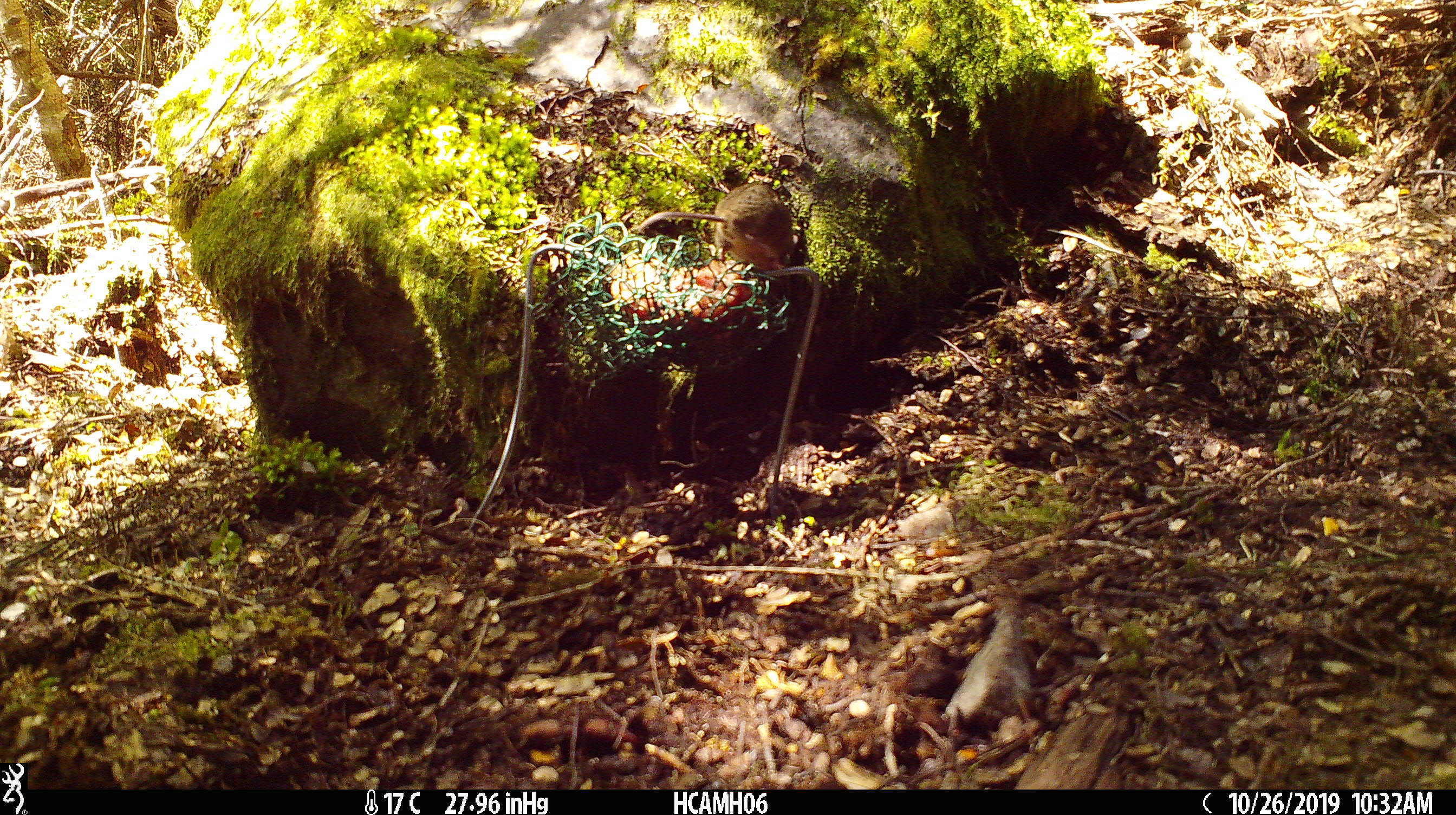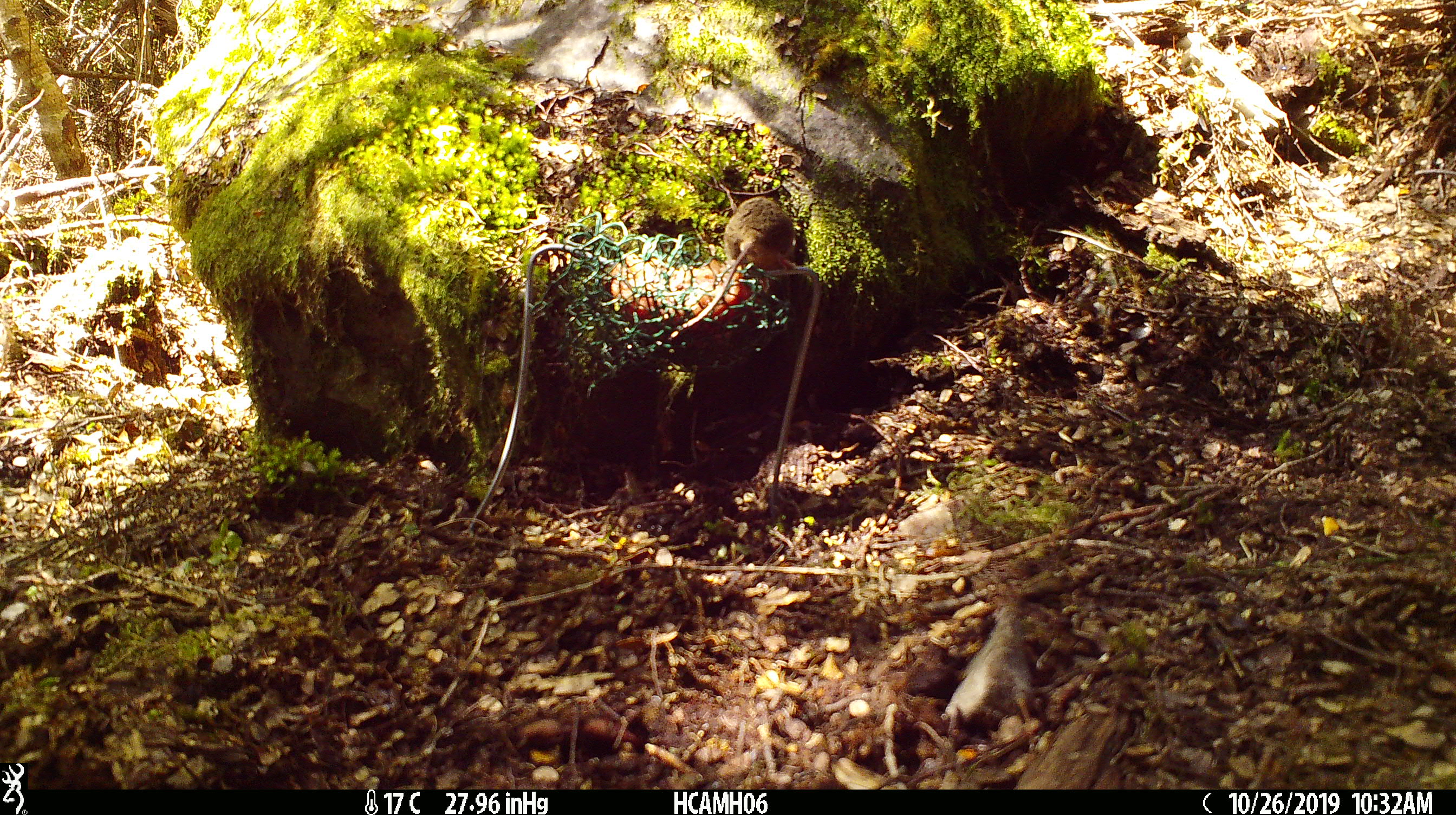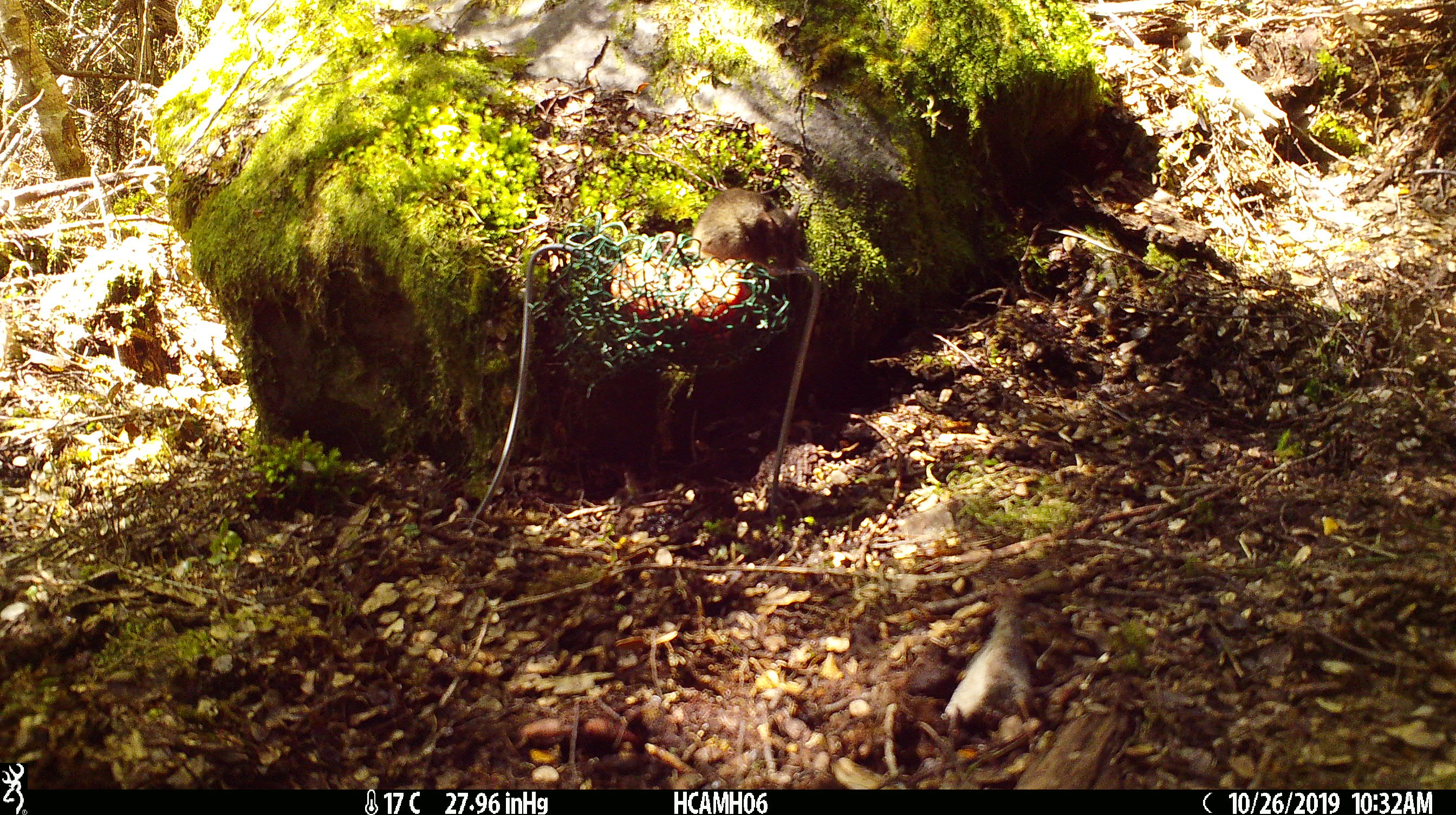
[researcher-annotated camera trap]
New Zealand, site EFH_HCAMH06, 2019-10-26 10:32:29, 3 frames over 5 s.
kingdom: Animalia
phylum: Chordata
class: Mammalia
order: Rodentia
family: Muridae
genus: Mus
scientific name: Mus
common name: mouse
Mouse (Mus).